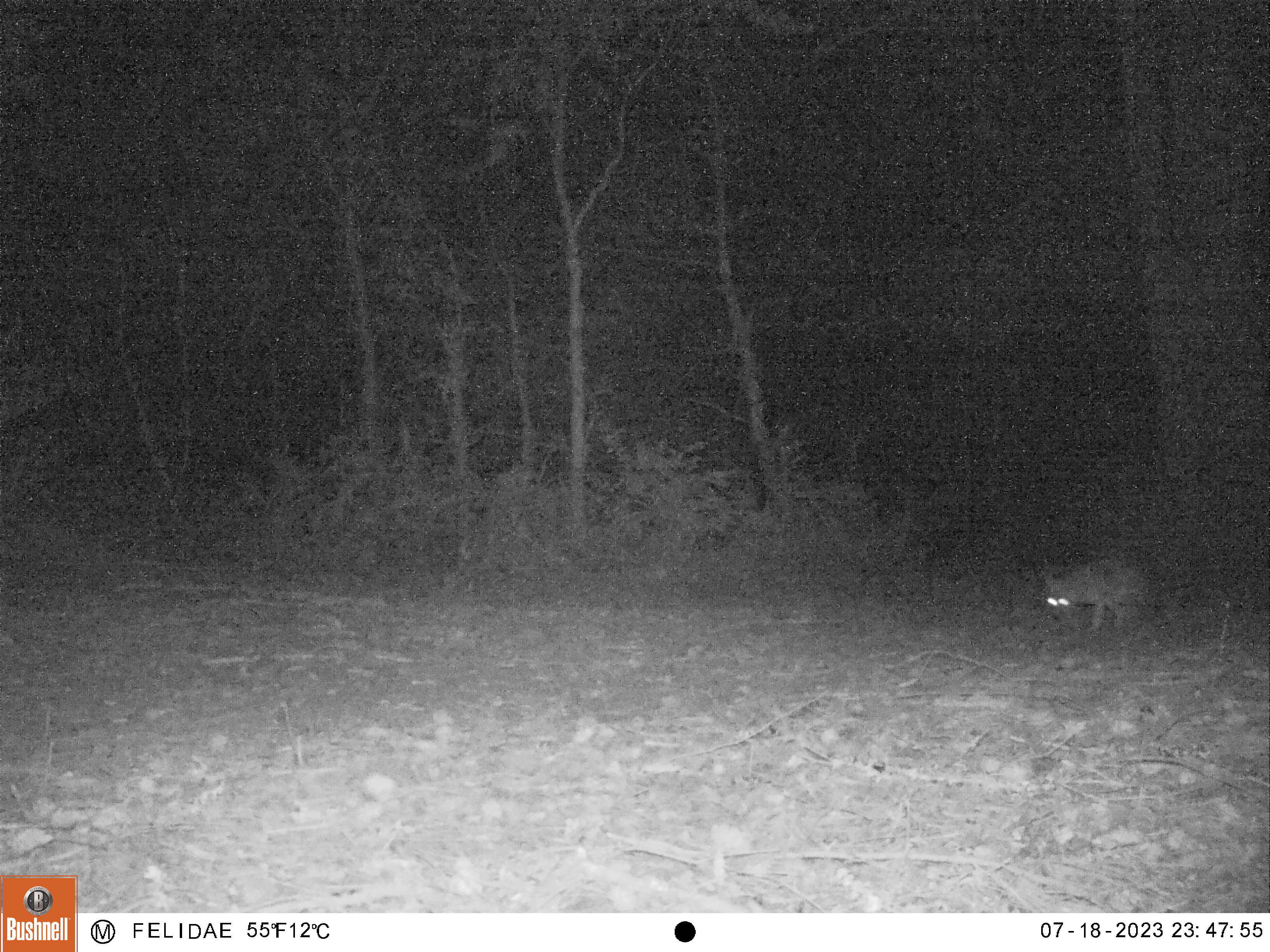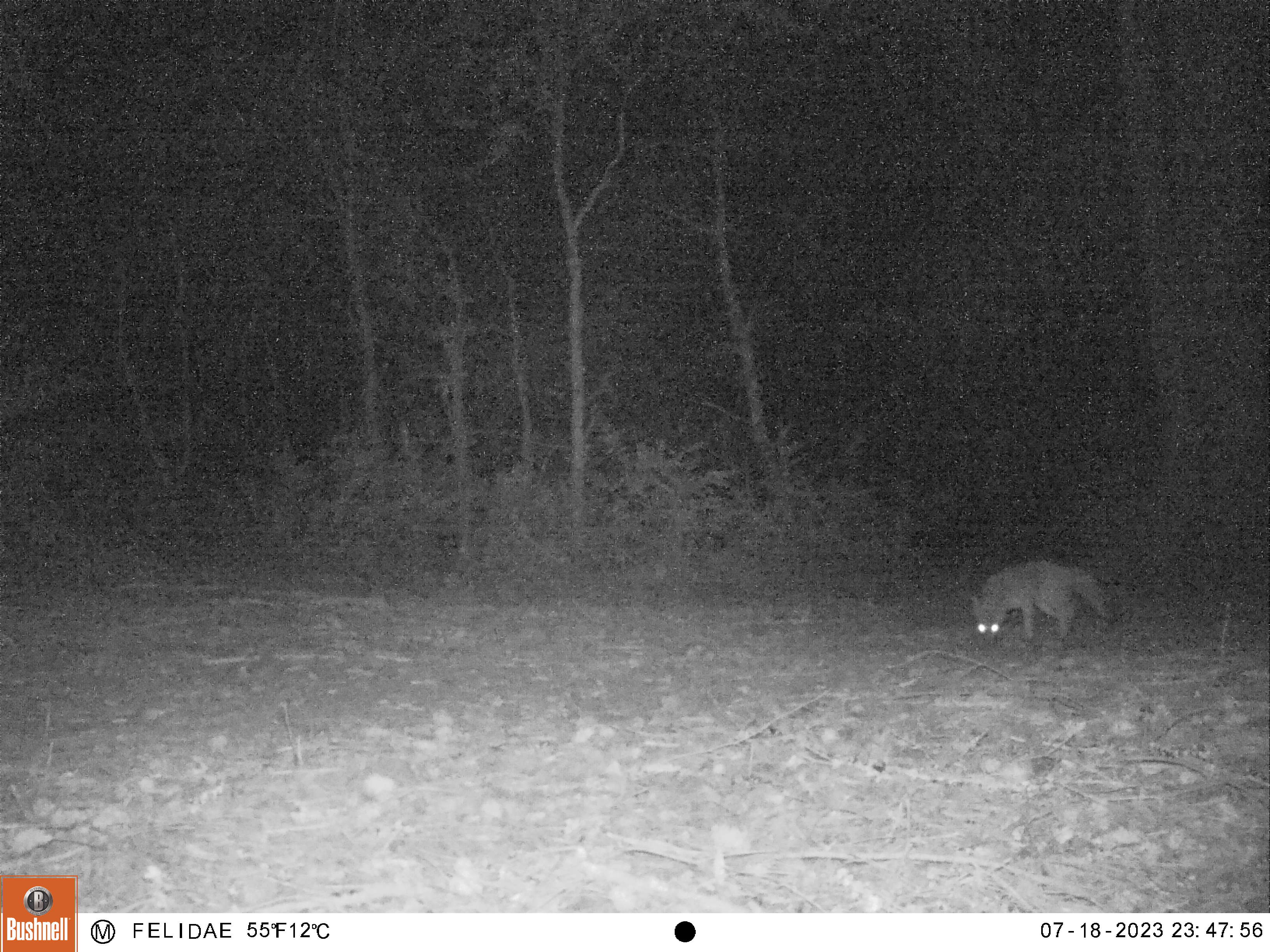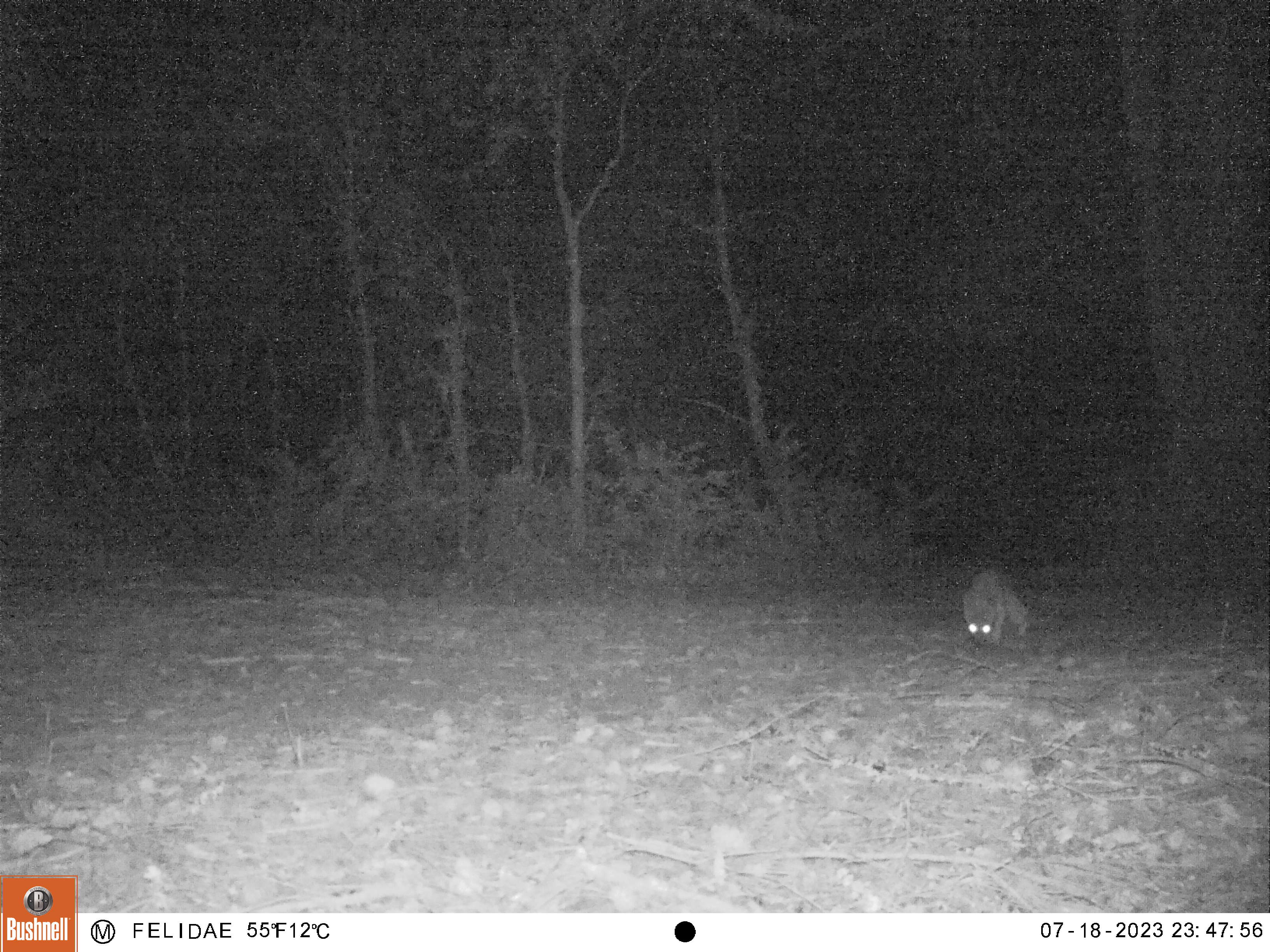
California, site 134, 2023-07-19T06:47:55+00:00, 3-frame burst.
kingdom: Animalia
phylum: Chordata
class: Mammalia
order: Carnivora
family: Canidae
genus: Urocyon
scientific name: Urocyon cinereoargenteus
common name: gray fox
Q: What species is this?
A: Gray fox (Urocyon cinereoargenteus).